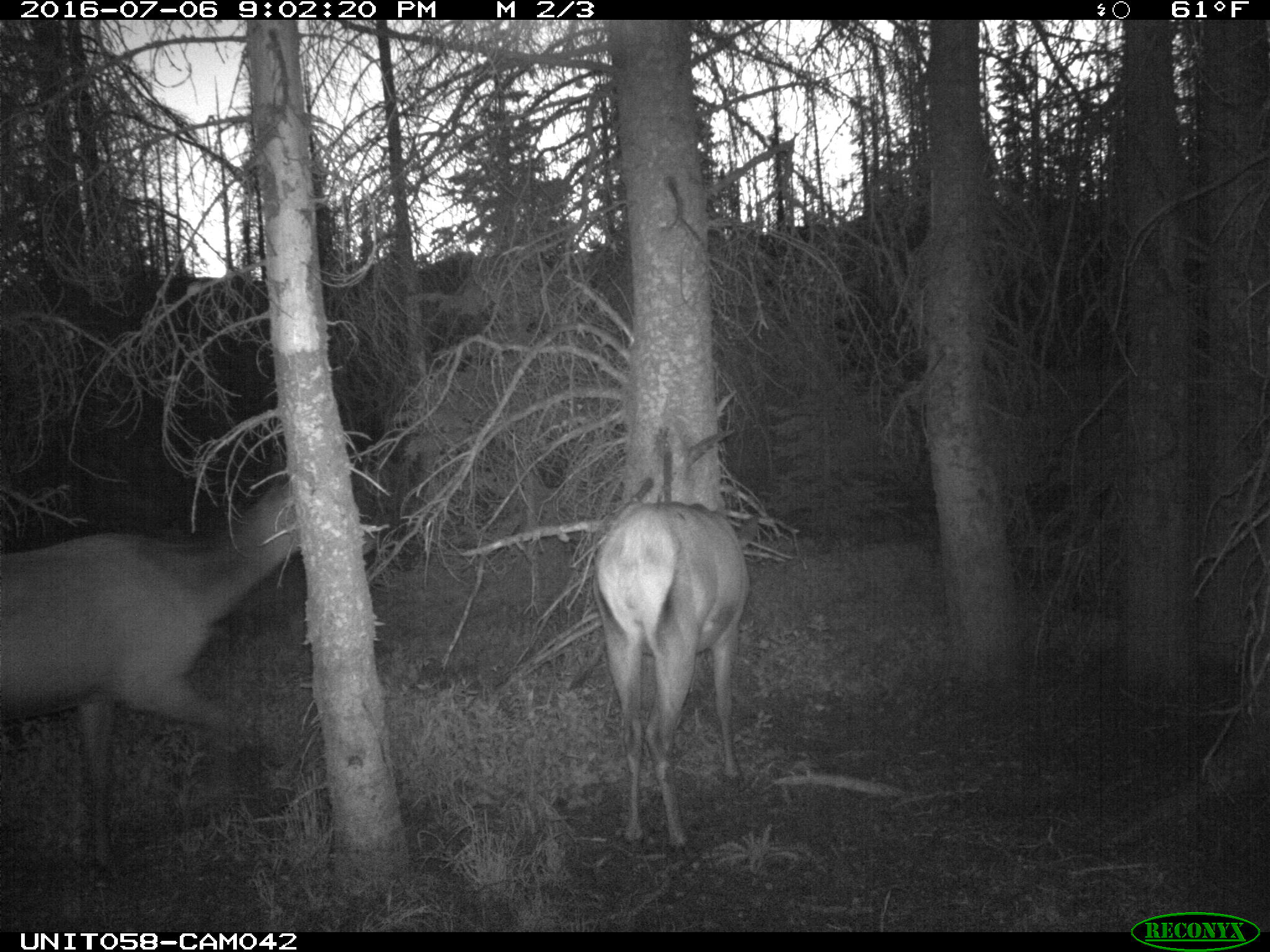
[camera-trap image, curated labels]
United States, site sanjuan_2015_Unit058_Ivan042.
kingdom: Animalia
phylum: Chordata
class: Mammalia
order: Artiodactyla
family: Cervidae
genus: Cervus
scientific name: Cervus elaphus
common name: red deer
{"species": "Cervus elaphus (red deer)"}